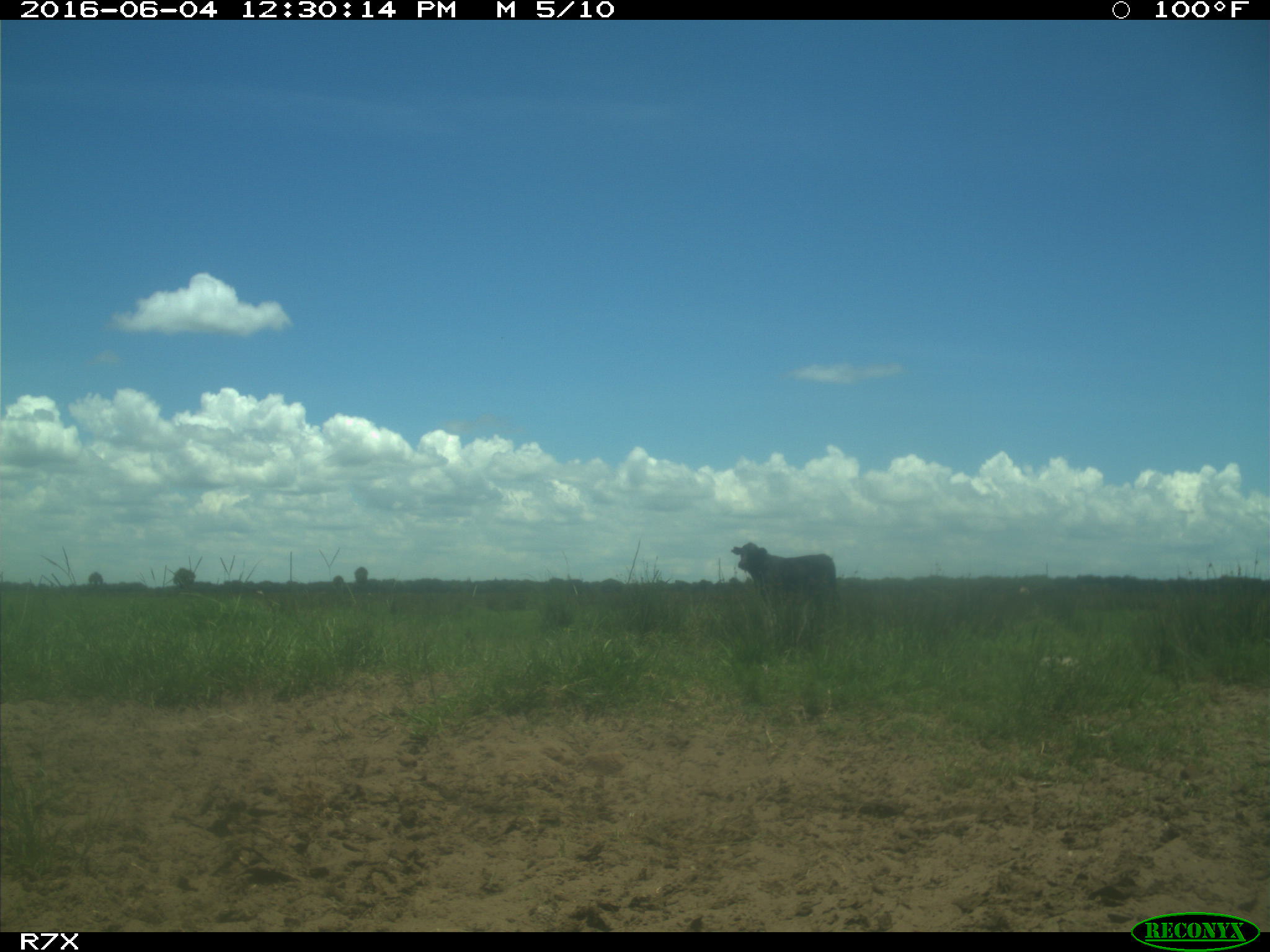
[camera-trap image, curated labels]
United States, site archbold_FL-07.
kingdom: Animalia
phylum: Chordata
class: Mammalia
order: Artiodactyla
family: Bovidae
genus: Bos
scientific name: Bos taurus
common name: domestic cow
Bos taurus (domestic cow).